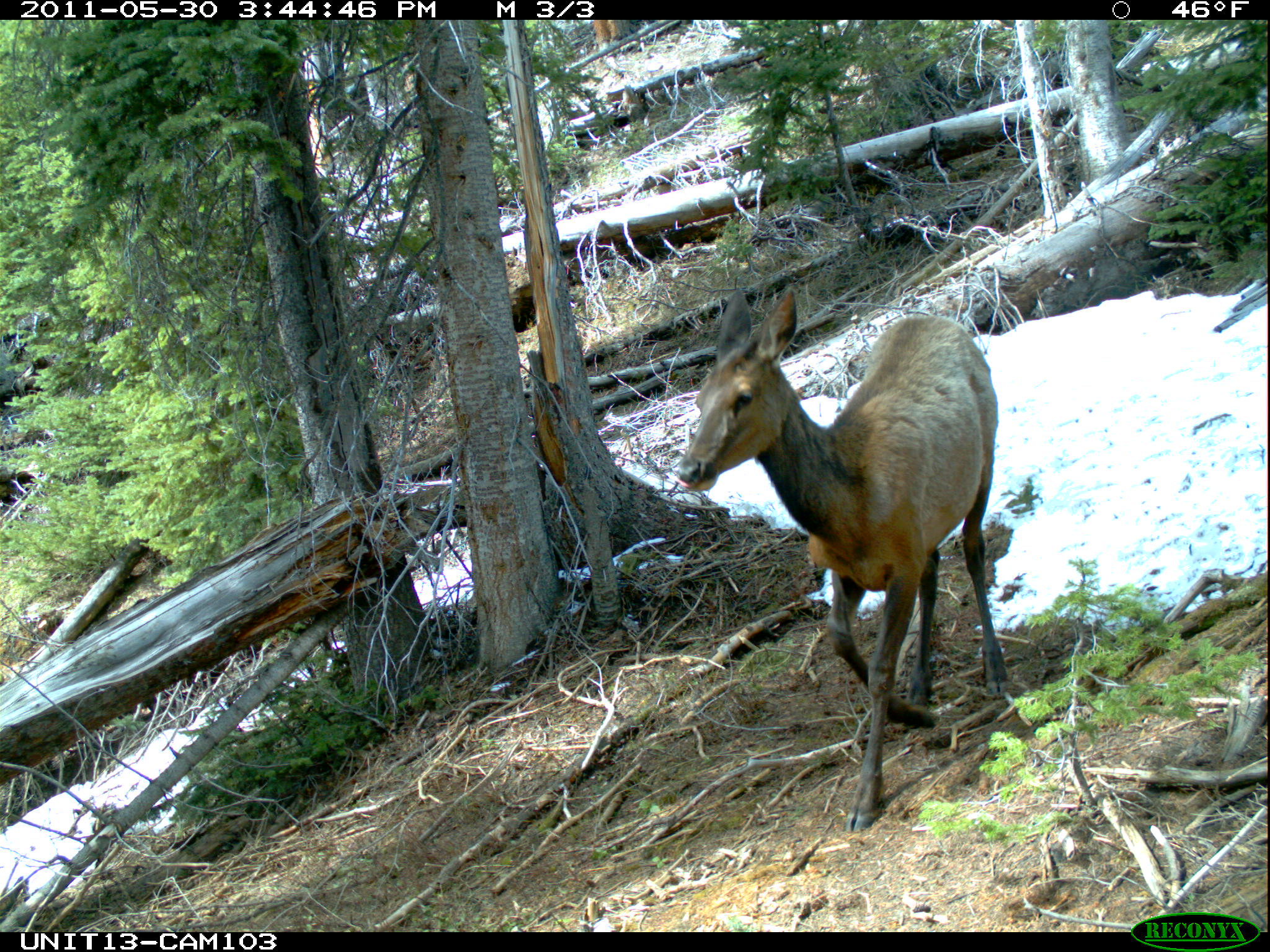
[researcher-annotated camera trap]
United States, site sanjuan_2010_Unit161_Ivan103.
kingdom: Animalia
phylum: Chordata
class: Mammalia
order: Artiodactyla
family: Cervidae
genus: Cervus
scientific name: Cervus elaphus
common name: red deer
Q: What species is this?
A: Cervus elaphus (red deer).